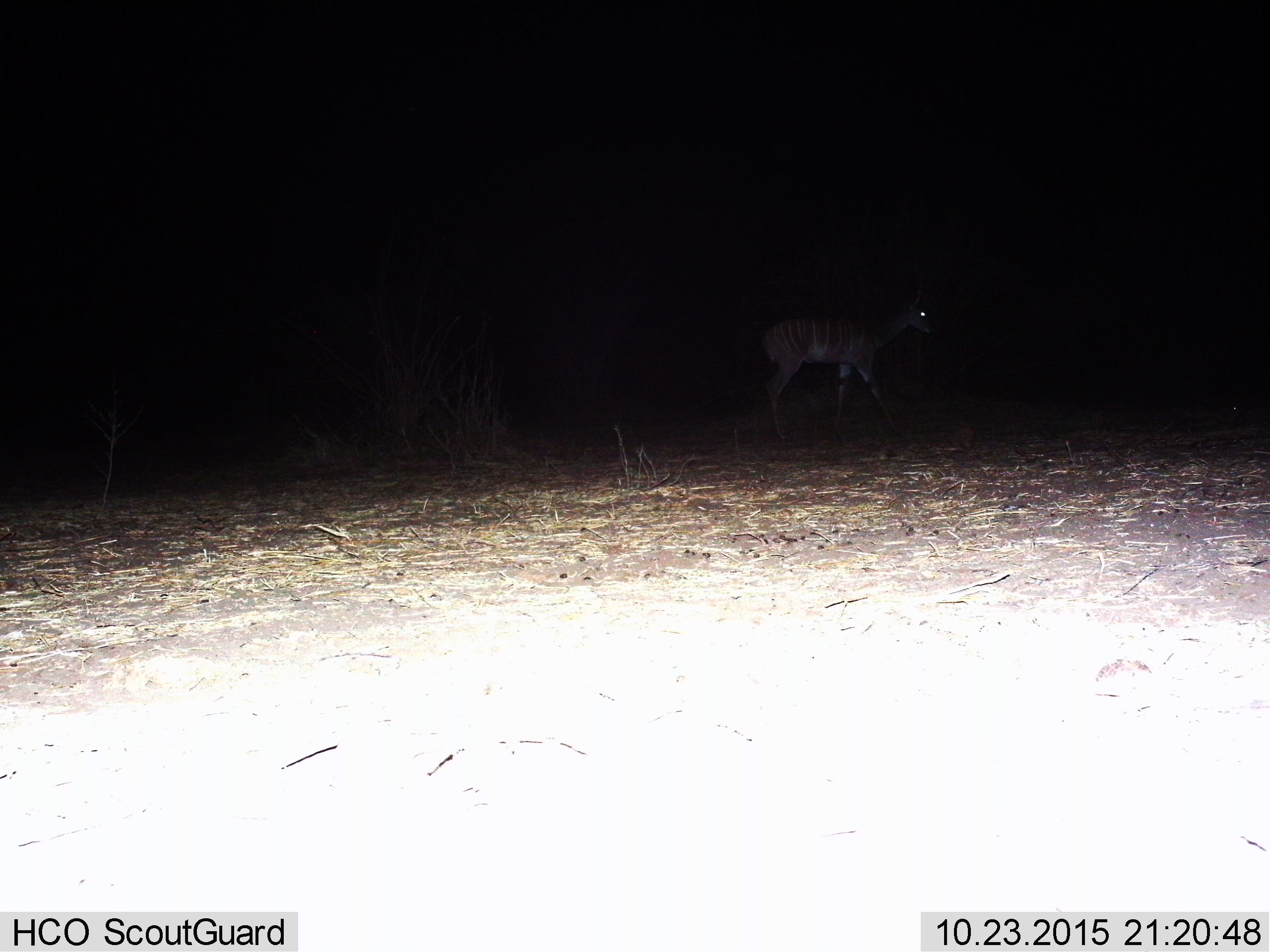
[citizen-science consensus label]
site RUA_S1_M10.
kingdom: Animalia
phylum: Chordata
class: Mammalia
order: Artiodactyla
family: Bovidae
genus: Tragelaphus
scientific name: Tragelaphus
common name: kudu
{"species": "kudu (Tragelaphus)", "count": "1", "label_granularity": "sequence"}